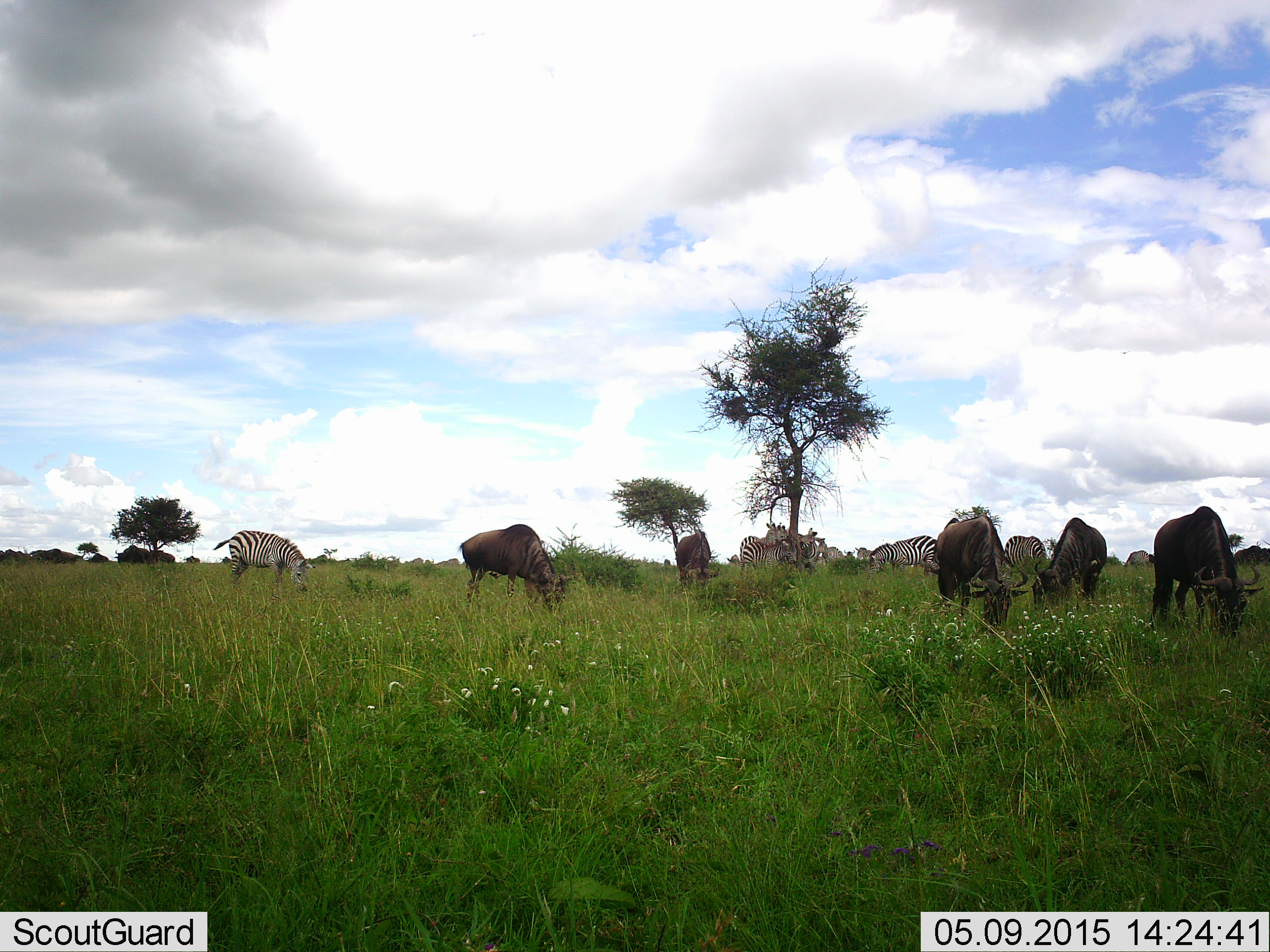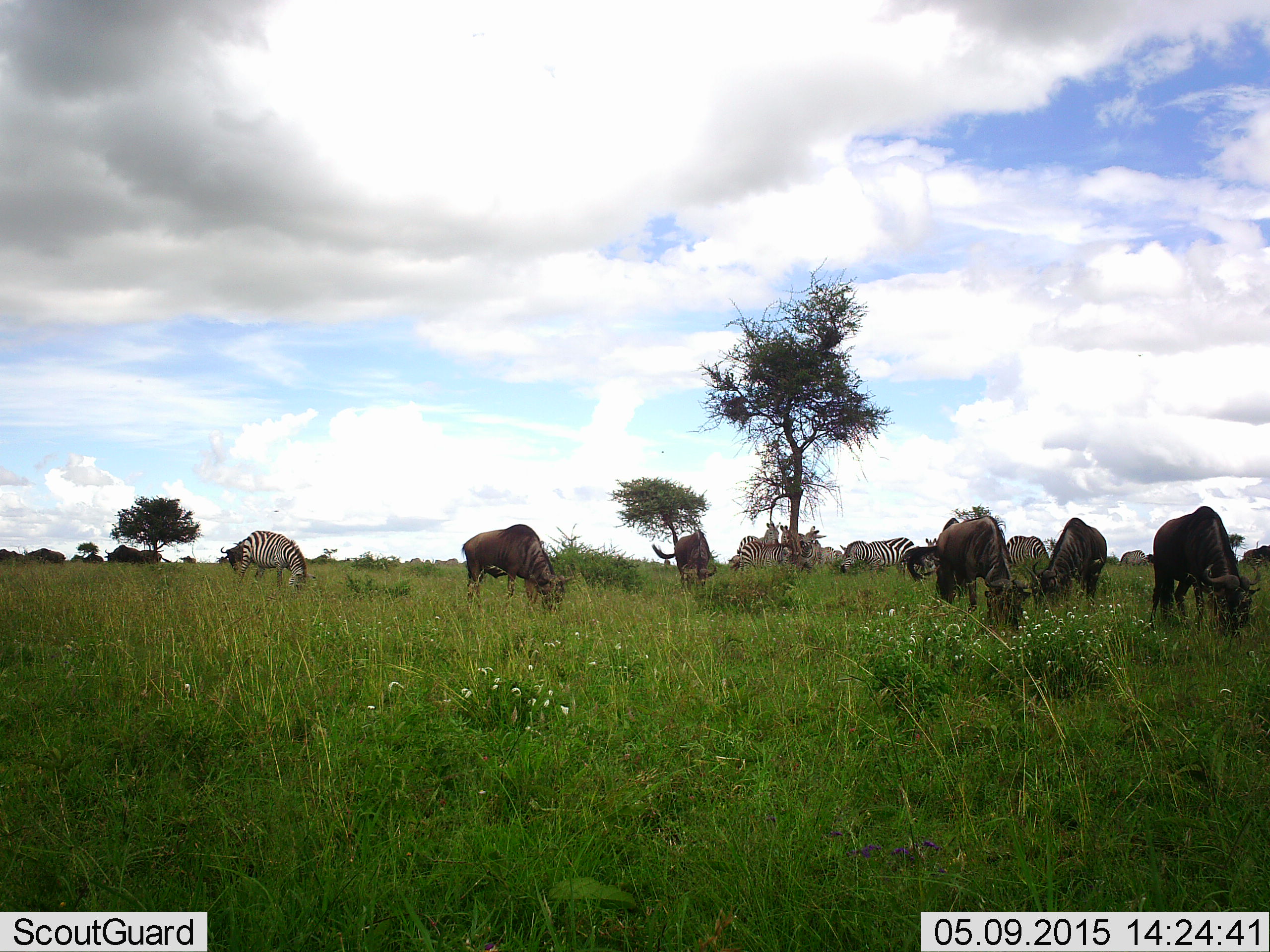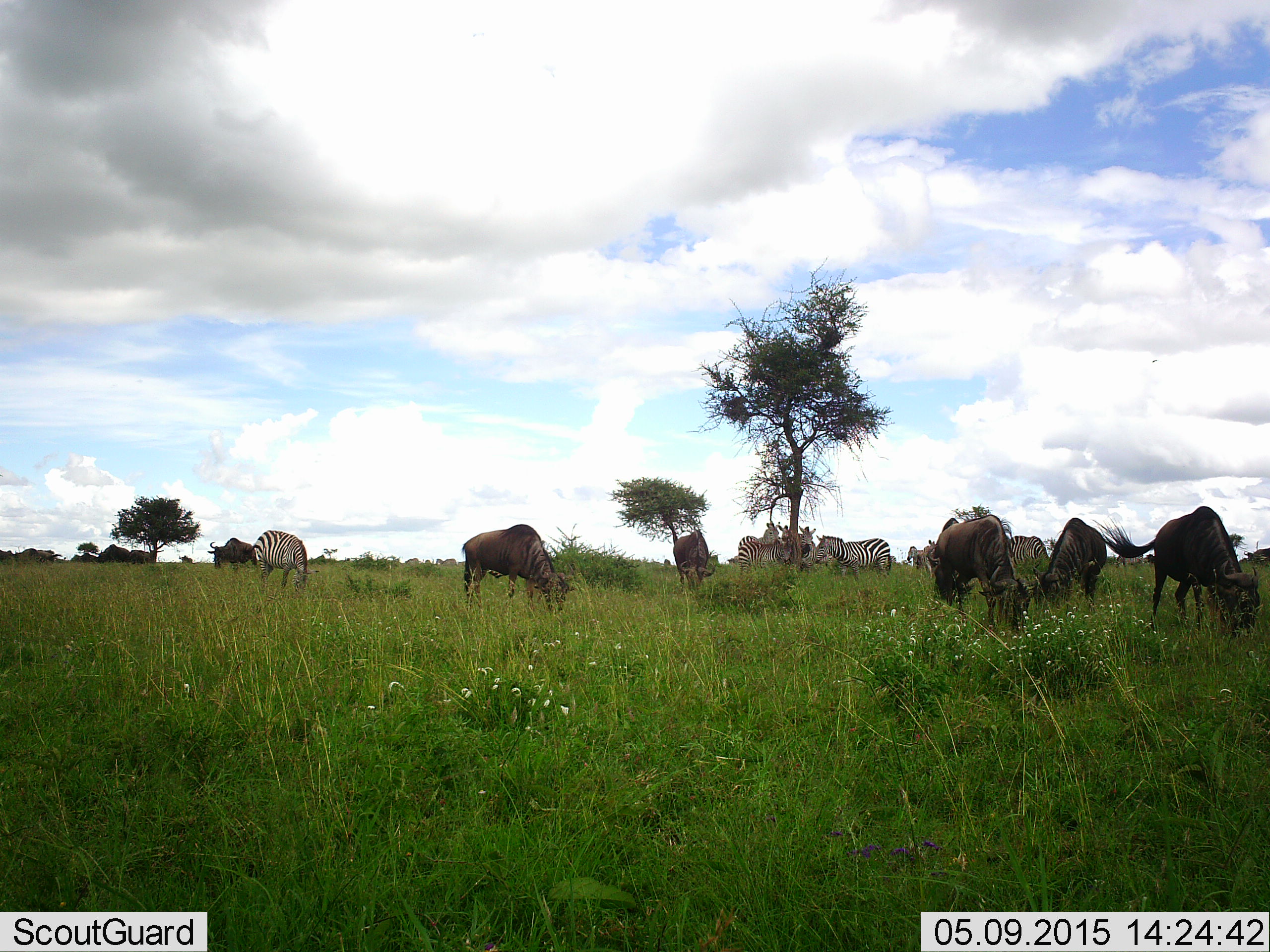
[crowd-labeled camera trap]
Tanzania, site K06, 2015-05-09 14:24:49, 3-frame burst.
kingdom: Animalia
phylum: Chordata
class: Mammalia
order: Artiodactyla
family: Bovidae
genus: Connochaetes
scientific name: Connochaetes taurinus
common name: blue wildebeest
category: wildebeest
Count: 11-50.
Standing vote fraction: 18%.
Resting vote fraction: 0%.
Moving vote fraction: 55%.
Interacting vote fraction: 0%.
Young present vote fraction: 0%.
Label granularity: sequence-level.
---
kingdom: Animalia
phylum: Chordata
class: Mammalia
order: Perissodactyla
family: Equidae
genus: Equus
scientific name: Equus quagga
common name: plains zebra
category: zebra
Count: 7.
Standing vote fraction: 60%.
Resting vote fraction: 0%.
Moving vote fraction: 60%.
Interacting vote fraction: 10%.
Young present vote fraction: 0%.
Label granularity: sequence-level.